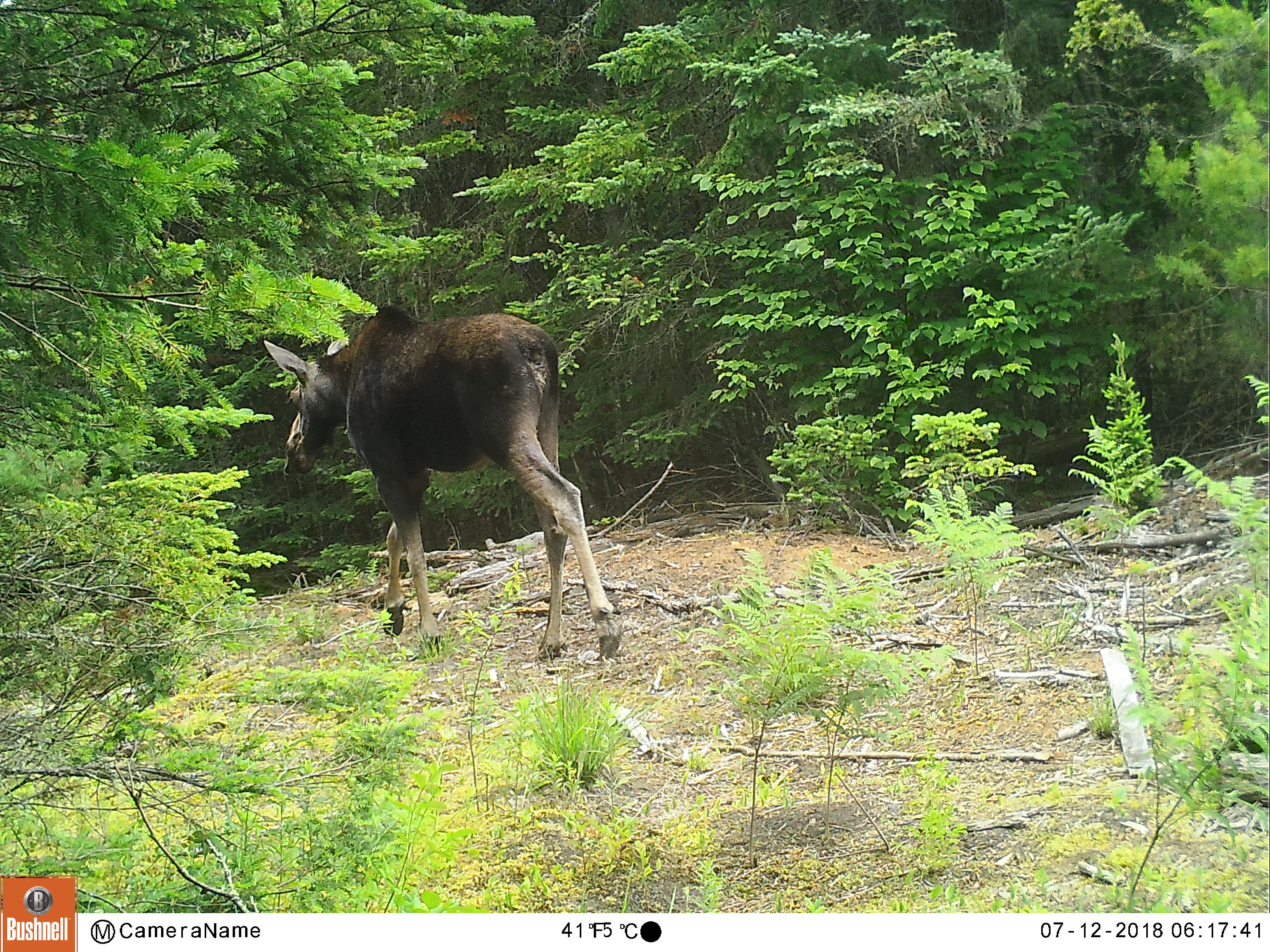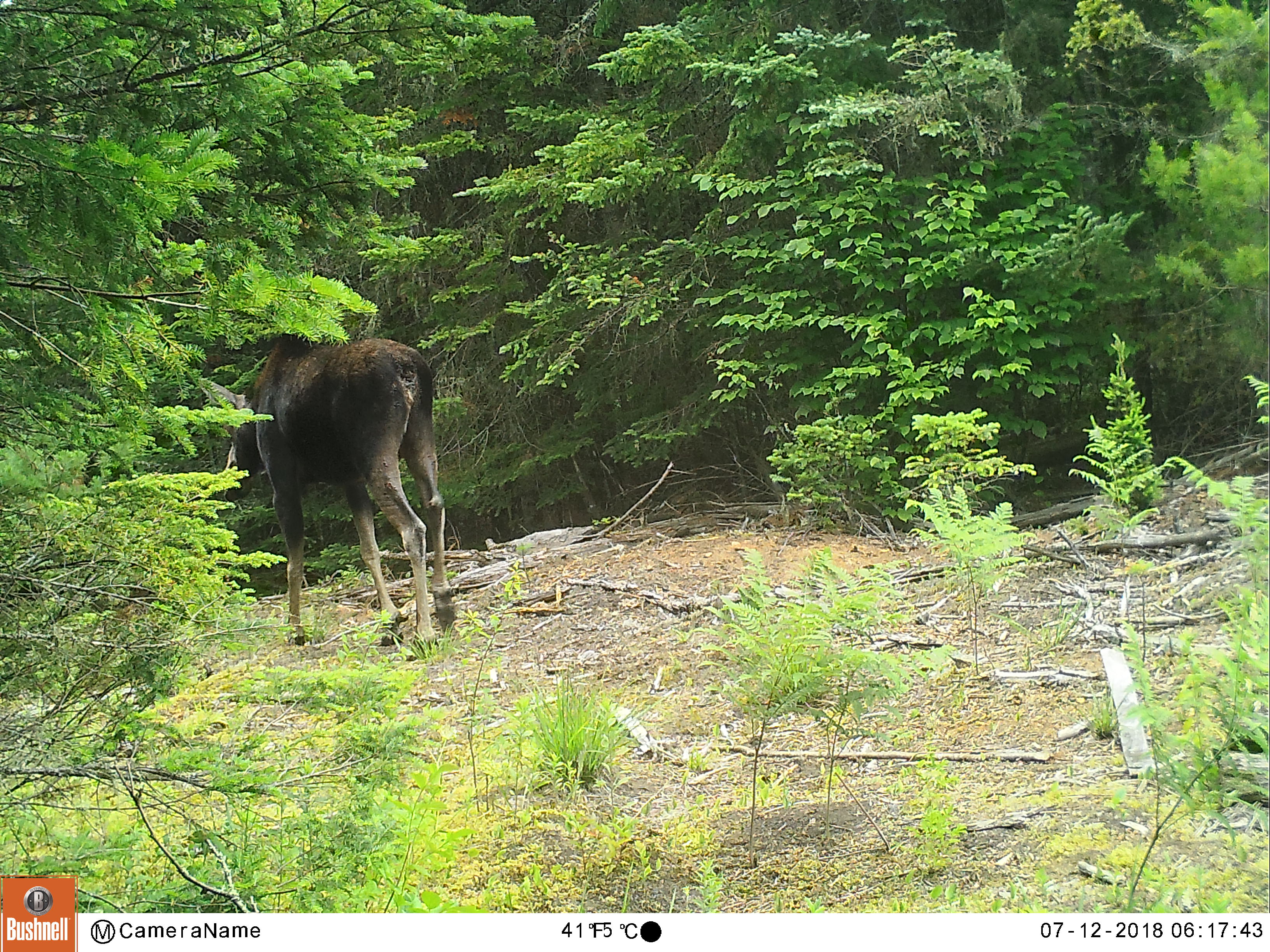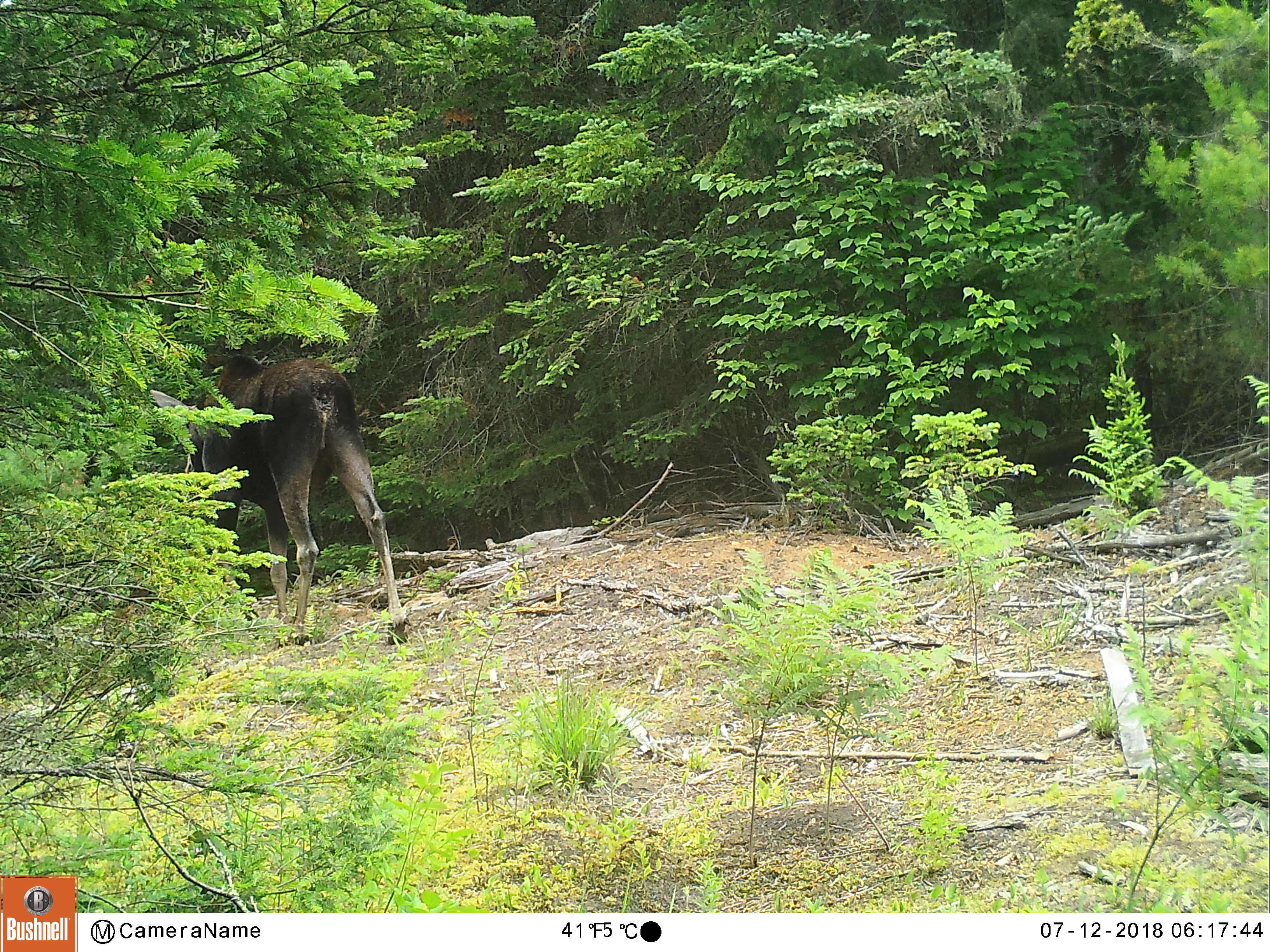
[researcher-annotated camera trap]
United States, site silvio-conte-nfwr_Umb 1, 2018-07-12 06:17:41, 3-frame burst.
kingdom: Animalia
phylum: Chordata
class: Mammalia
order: Artiodactyla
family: Cervidae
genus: Alces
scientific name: Alces alces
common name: moose